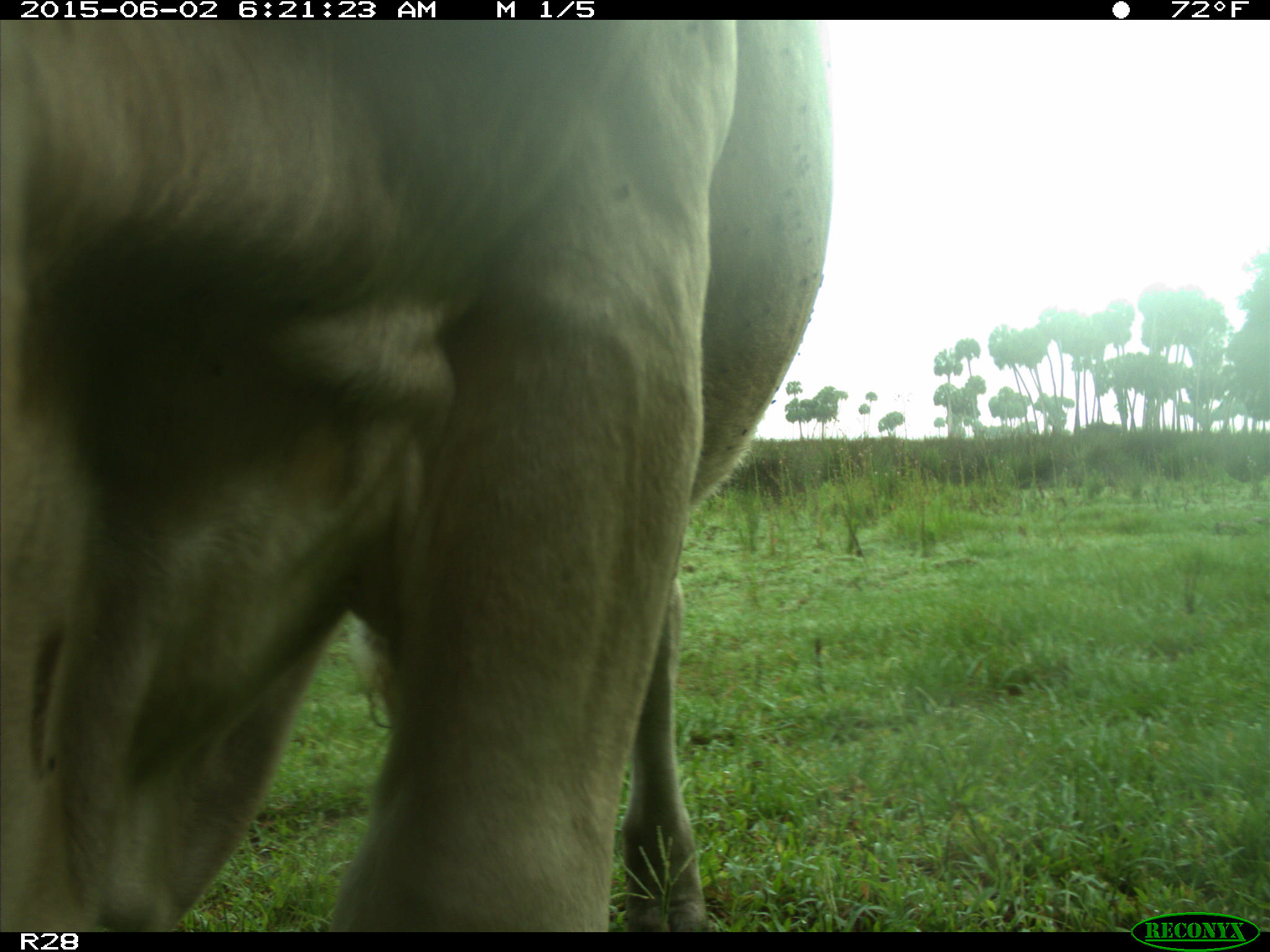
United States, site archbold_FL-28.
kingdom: Animalia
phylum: Chordata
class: Mammalia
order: Artiodactyla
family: Bovidae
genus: Bos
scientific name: Bos taurus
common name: domestic cow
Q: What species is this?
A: Bos taurus (domestic cow).